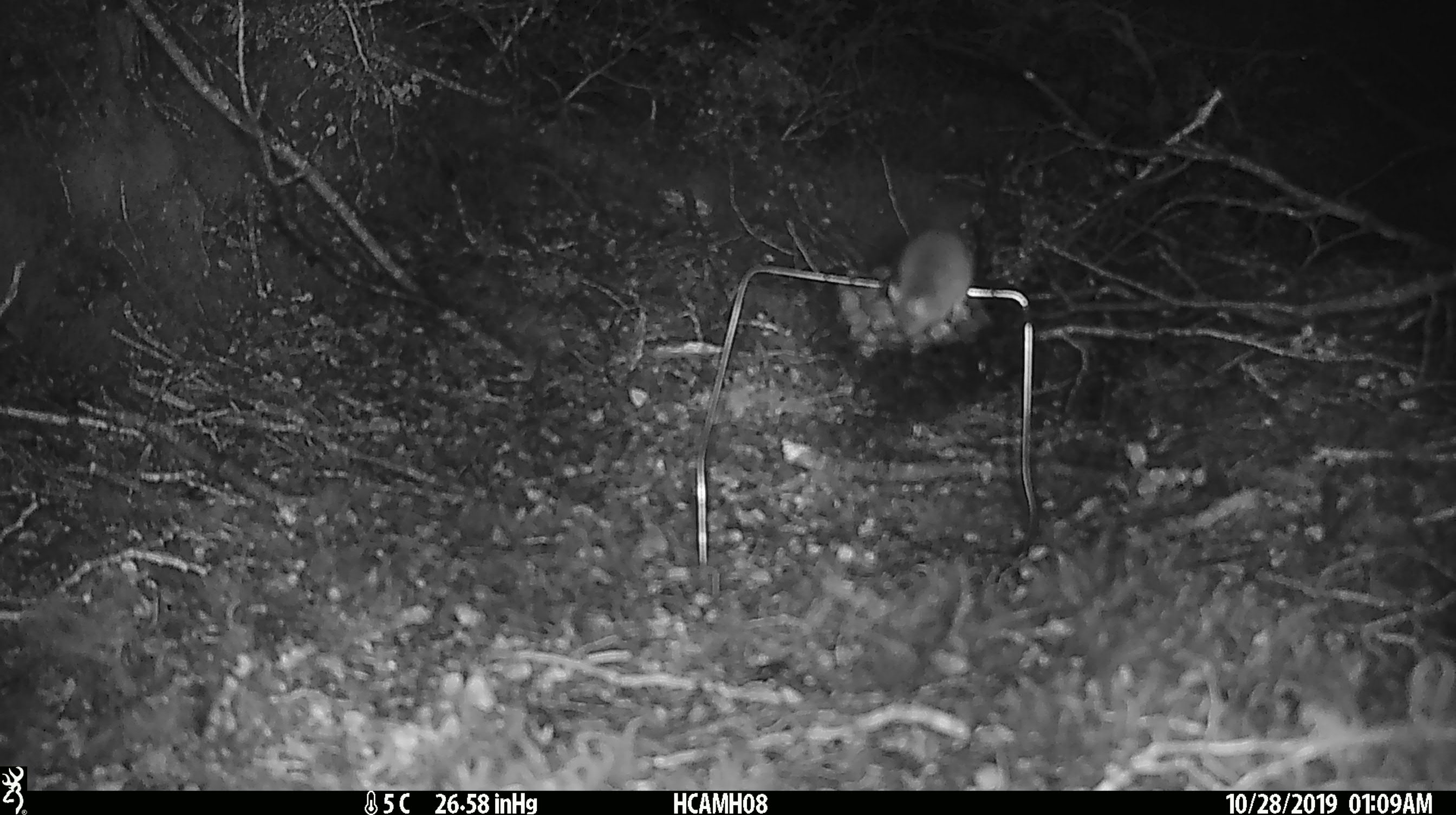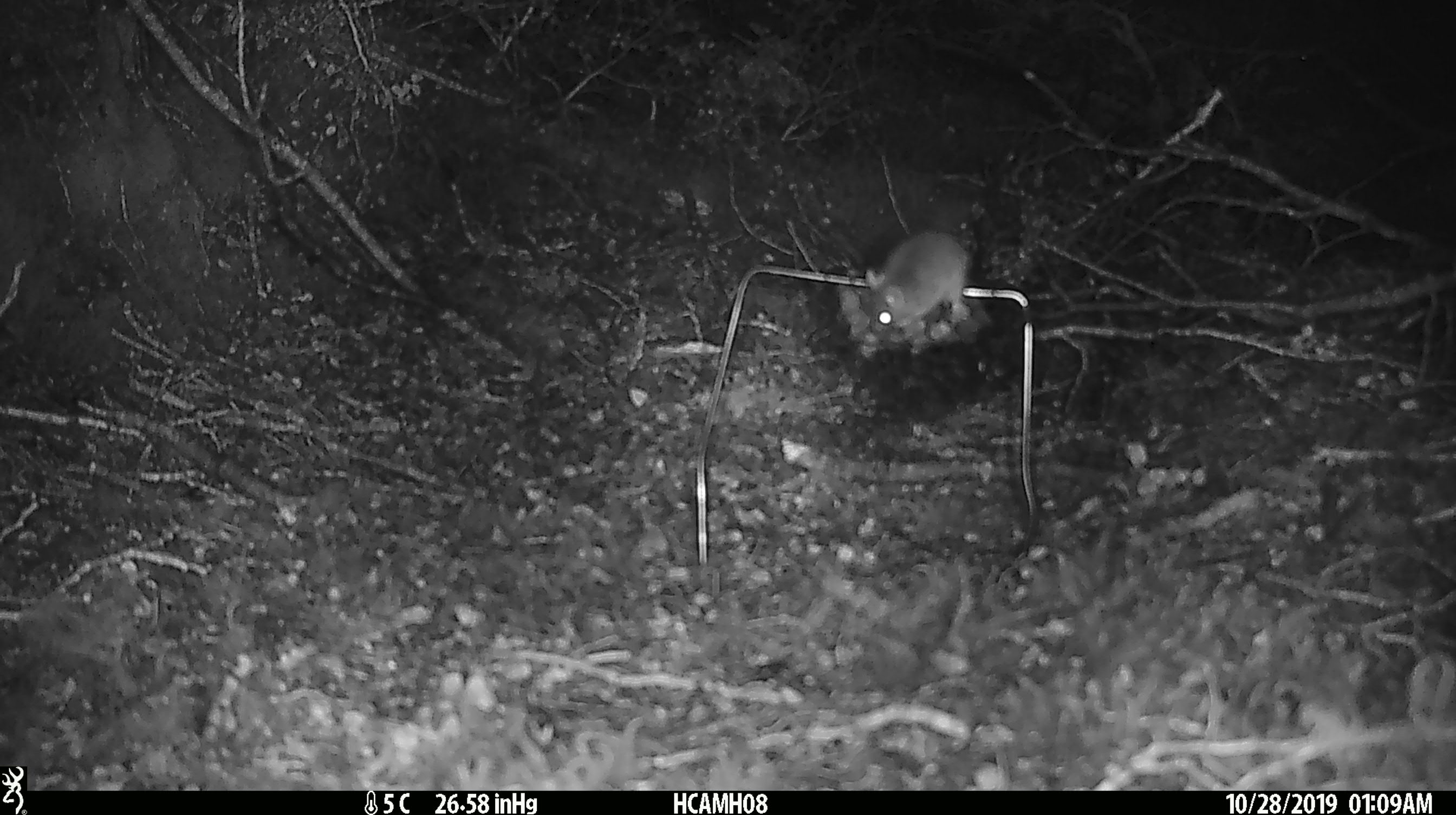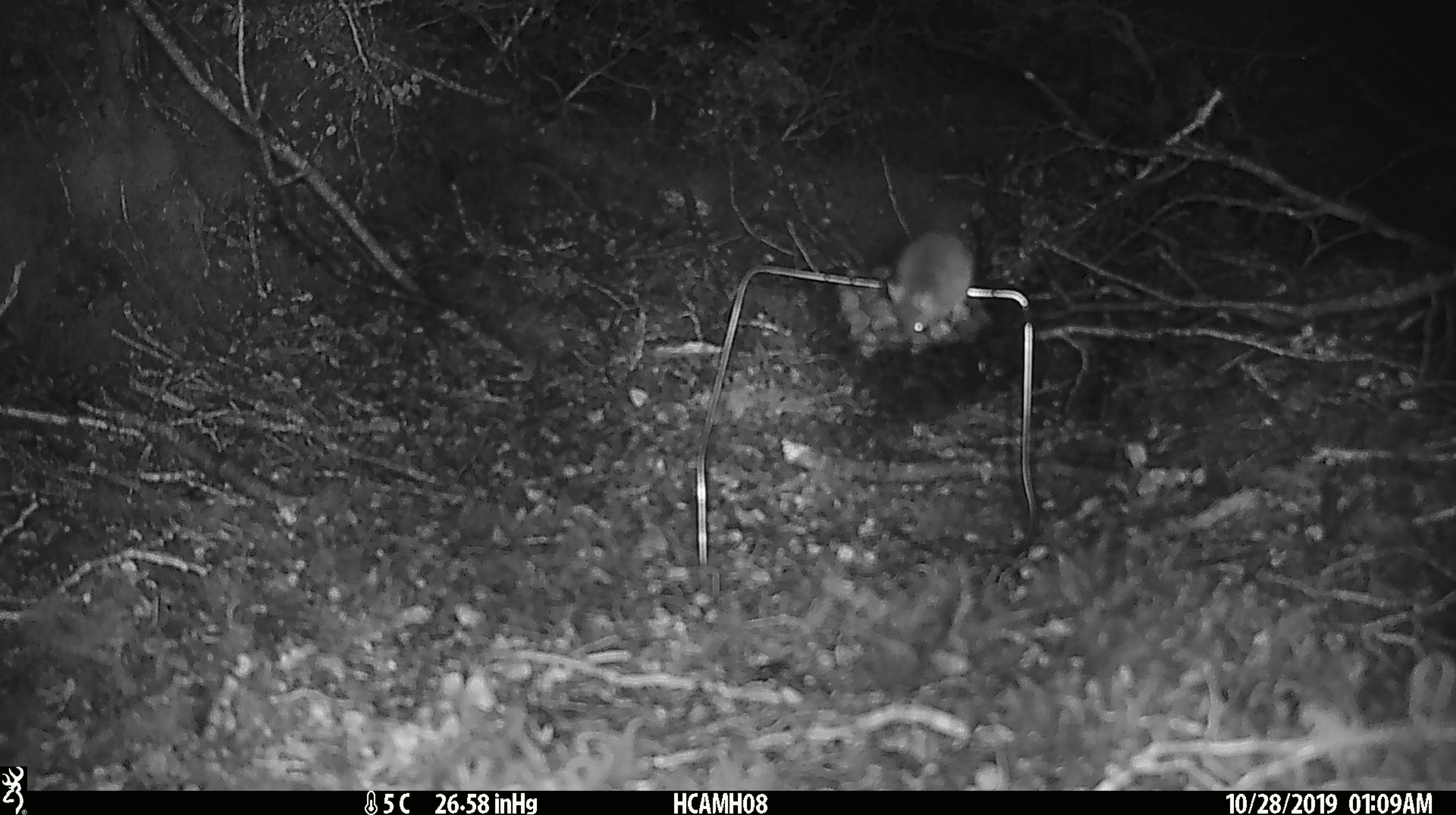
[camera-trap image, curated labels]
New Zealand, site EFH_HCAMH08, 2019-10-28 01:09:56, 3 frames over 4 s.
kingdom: Animalia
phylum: Chordata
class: Mammalia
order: Rodentia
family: Muridae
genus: Mus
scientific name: Mus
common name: mouse